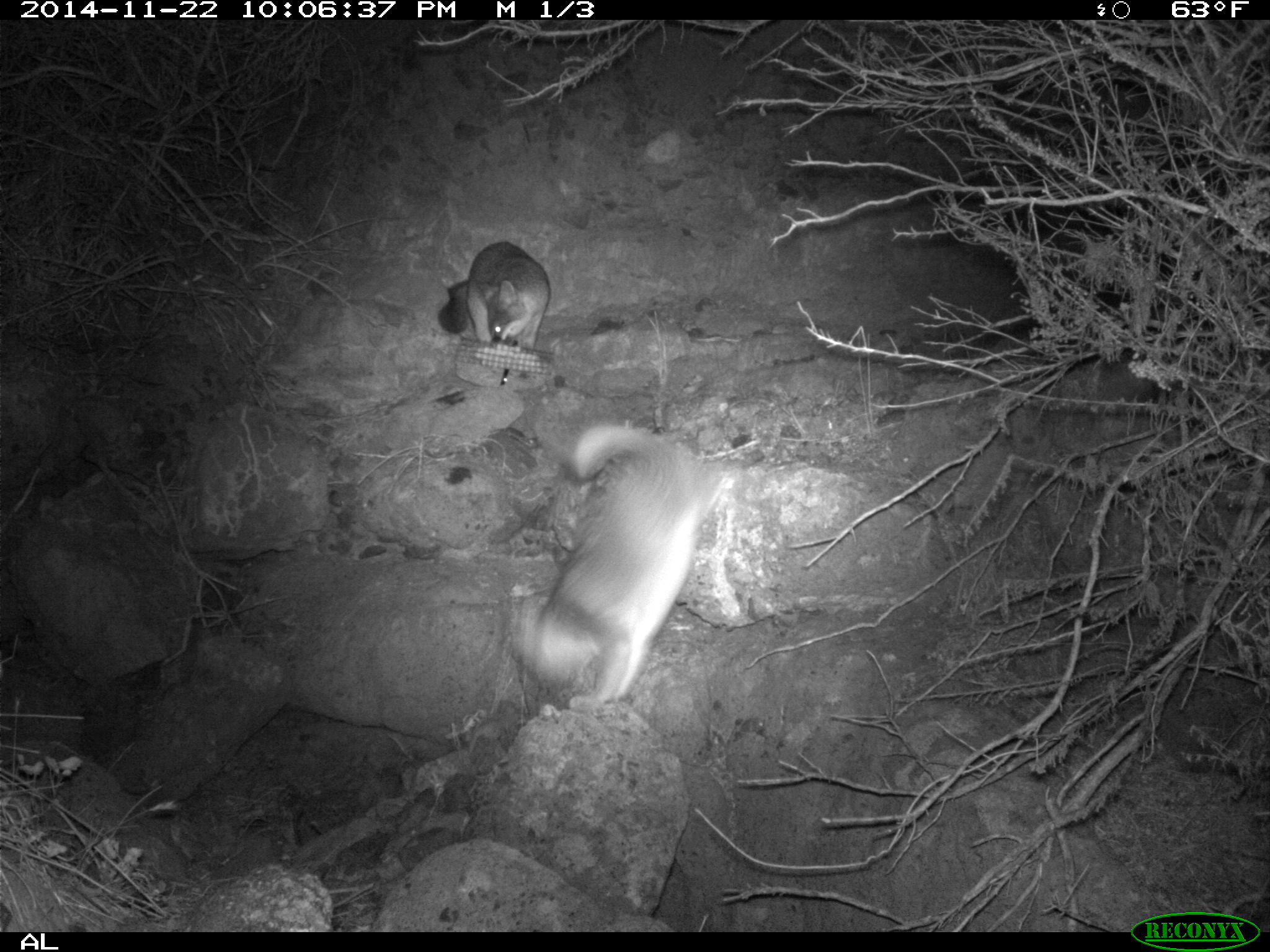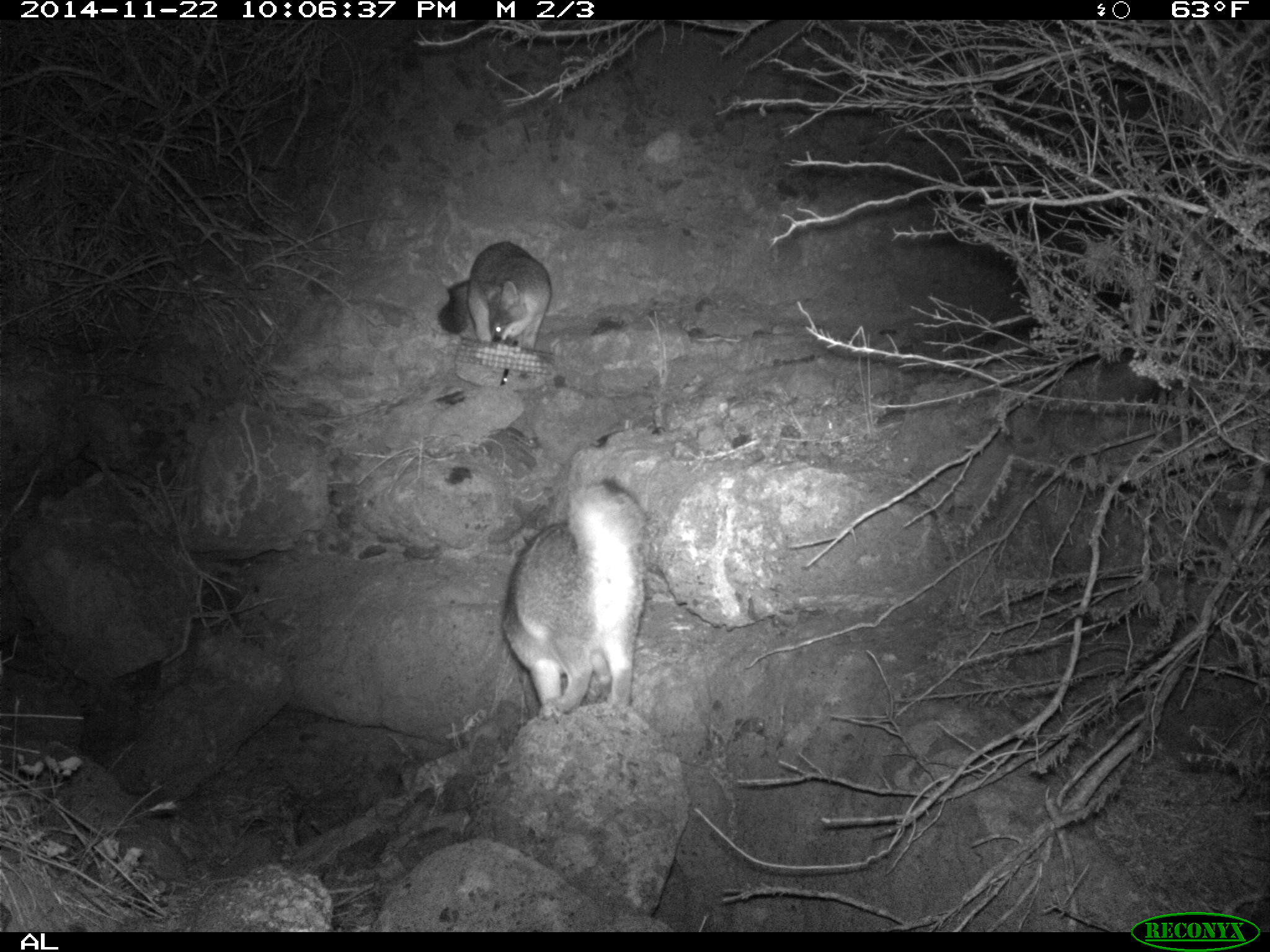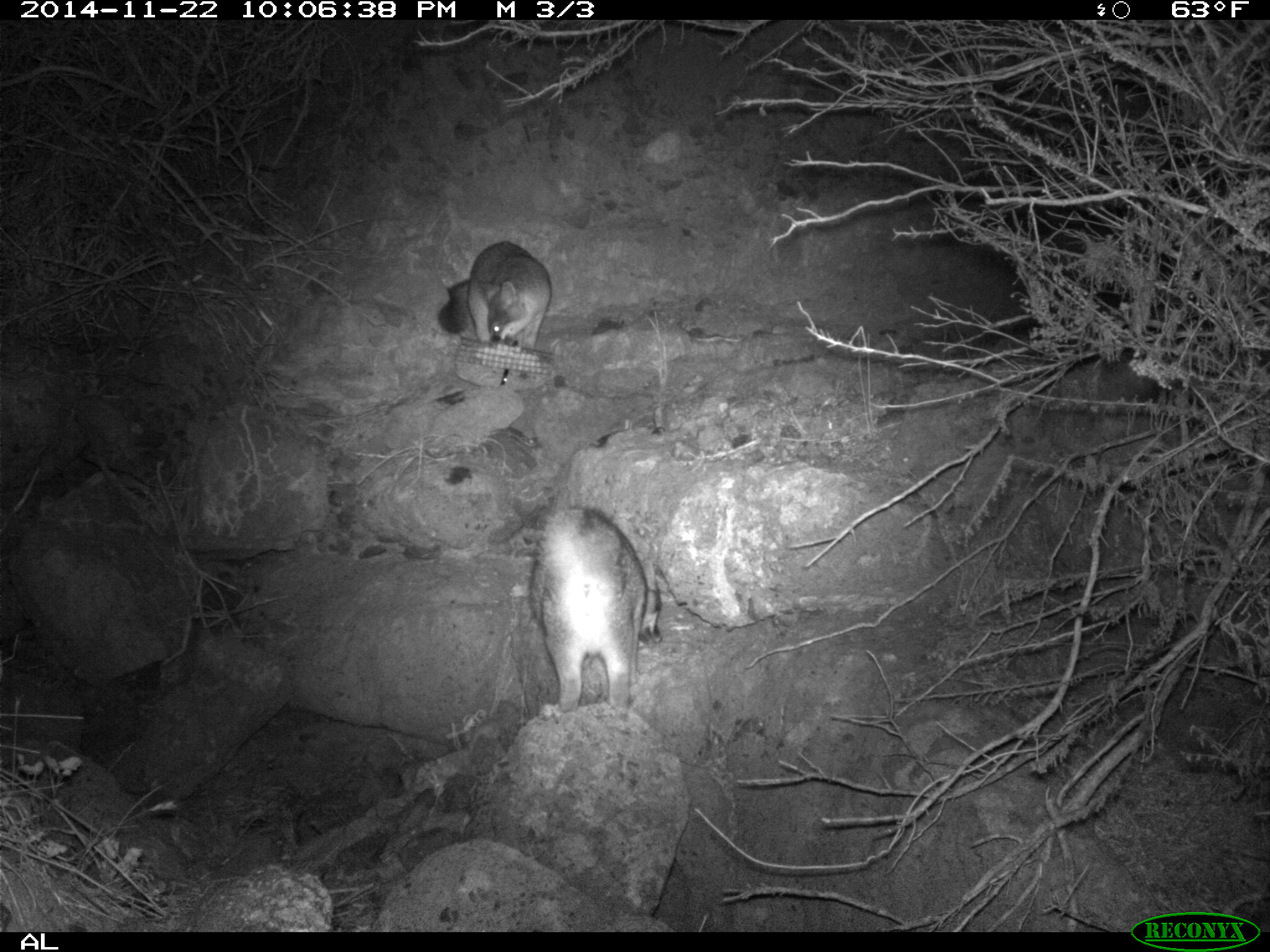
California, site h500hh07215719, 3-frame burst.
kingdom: Animalia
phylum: Chordata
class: Mammalia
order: Carnivora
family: Canidae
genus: Urocyon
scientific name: Urocyon littoralis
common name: island fox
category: fox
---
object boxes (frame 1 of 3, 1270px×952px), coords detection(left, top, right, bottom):
fox: detection(508, 426, 746, 715); detection(437, 242, 551, 351)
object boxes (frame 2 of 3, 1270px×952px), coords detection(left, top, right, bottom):
fox: detection(500, 474, 649, 722); detection(438, 240, 553, 355)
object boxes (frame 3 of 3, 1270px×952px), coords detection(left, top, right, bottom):
fox: detection(528, 502, 664, 715); detection(436, 240, 552, 351)